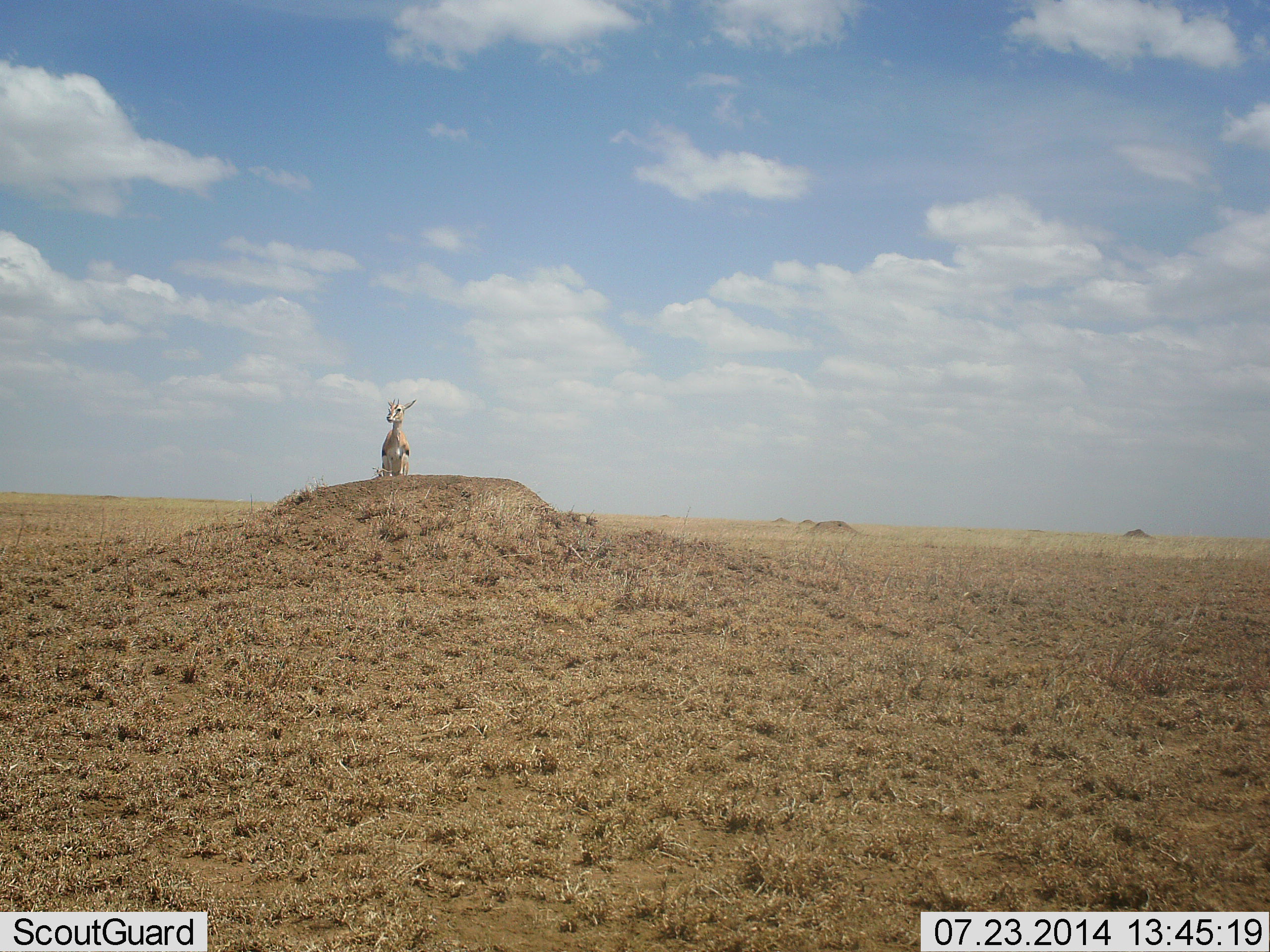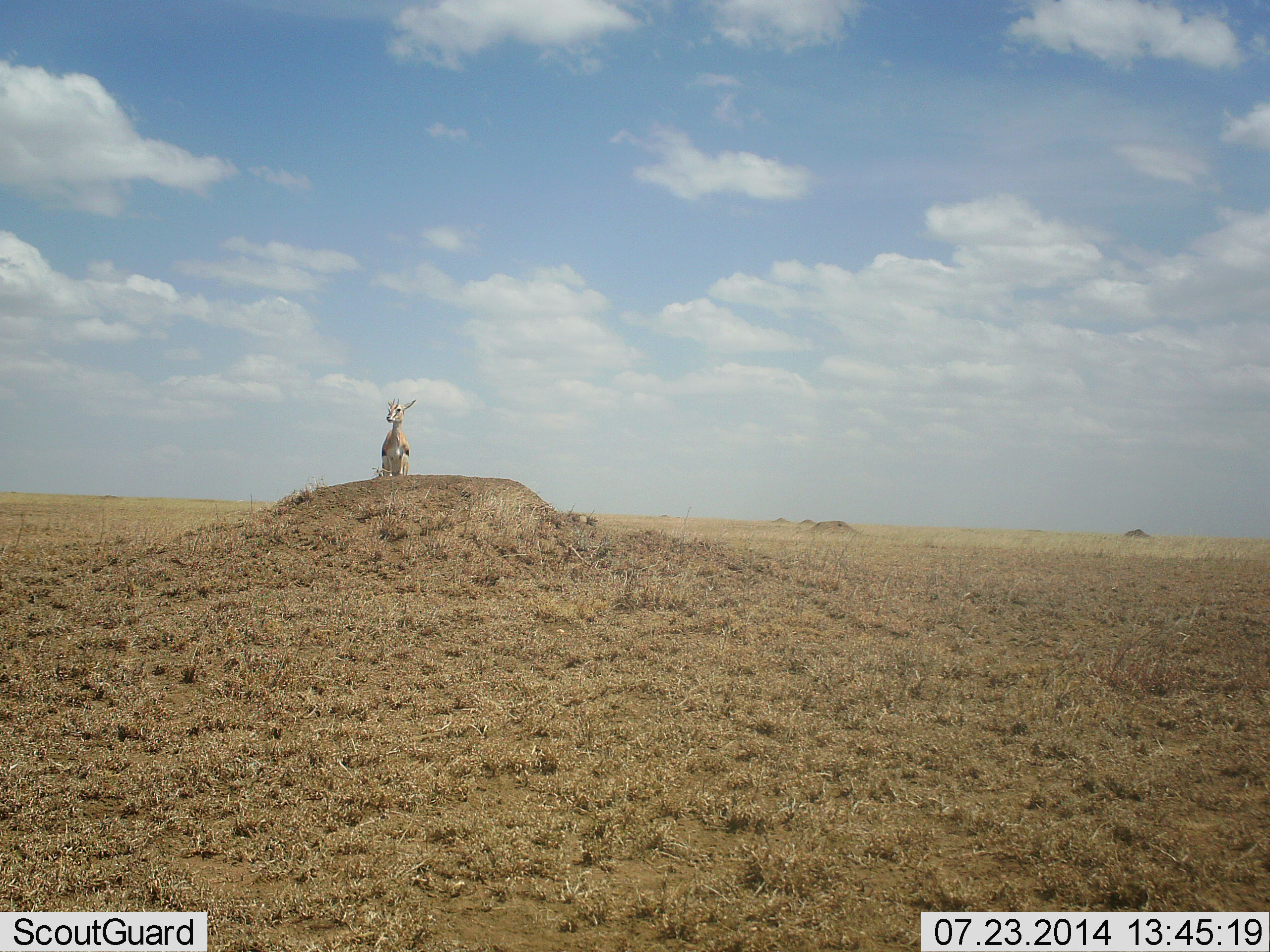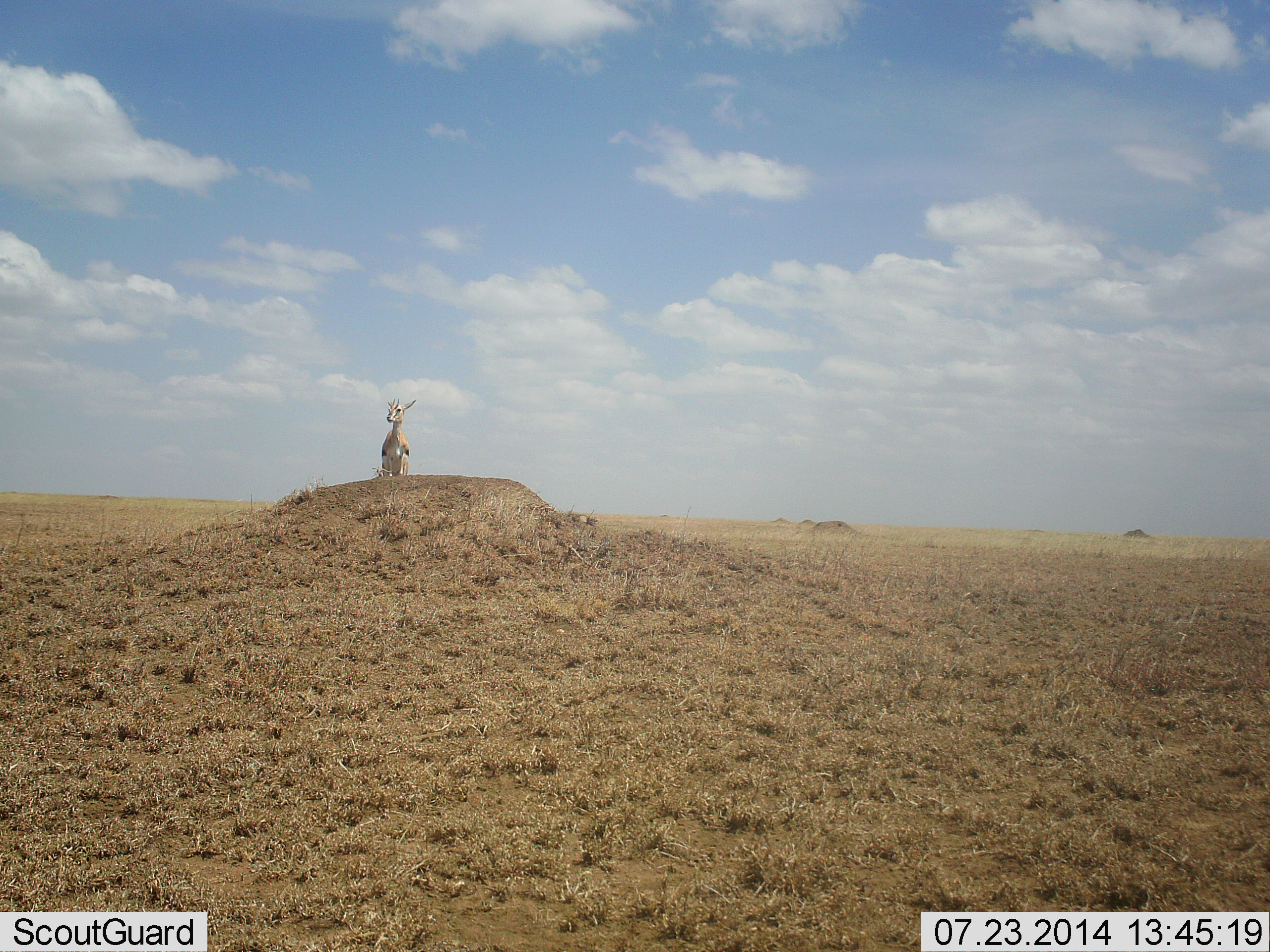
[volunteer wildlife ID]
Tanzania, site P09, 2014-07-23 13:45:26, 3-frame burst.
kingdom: Animalia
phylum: Chordata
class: Mammalia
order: Artiodactyla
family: Bovidae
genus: Eudorcas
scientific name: Eudorcas thomsonii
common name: thomson's gazelle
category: gazellethomsons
Gazellethomsons (thomson's gazelle) (Eudorcas thomsonii), count 1. Behavior (volunteer vote fractions): standing 100%, resting 0%, moving 0%, interacting 0%. Young present (vote fraction): 0%. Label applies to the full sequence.